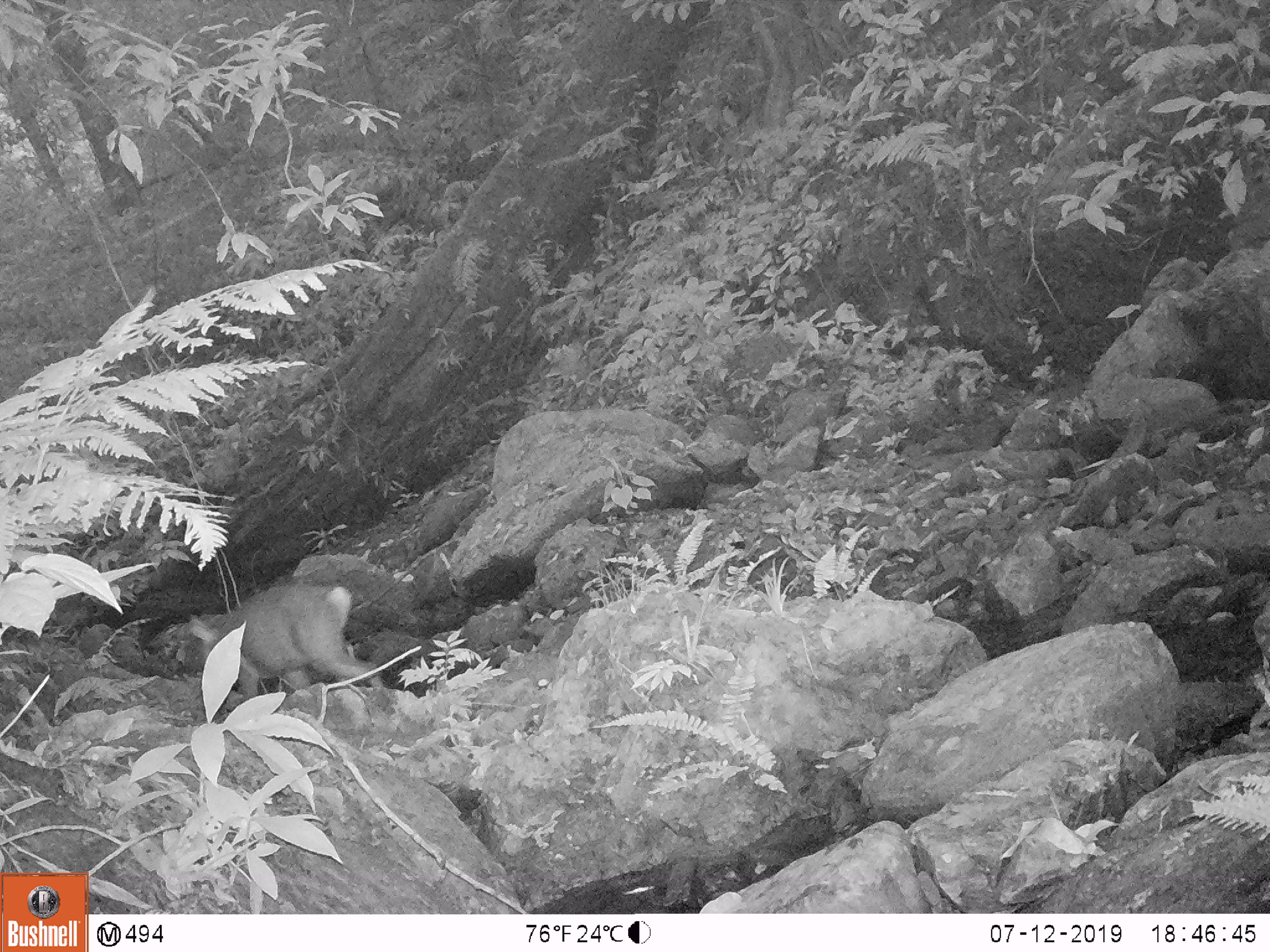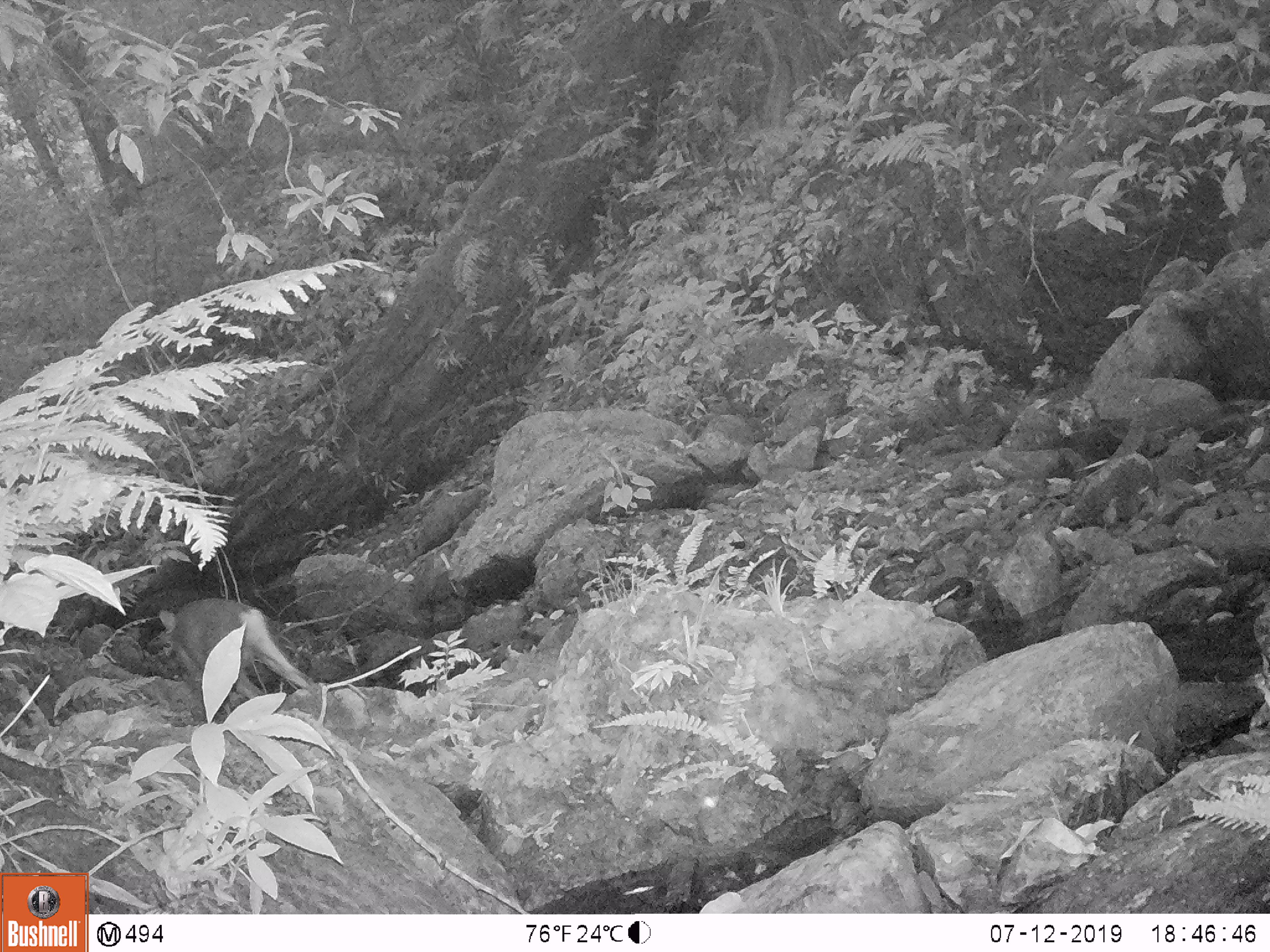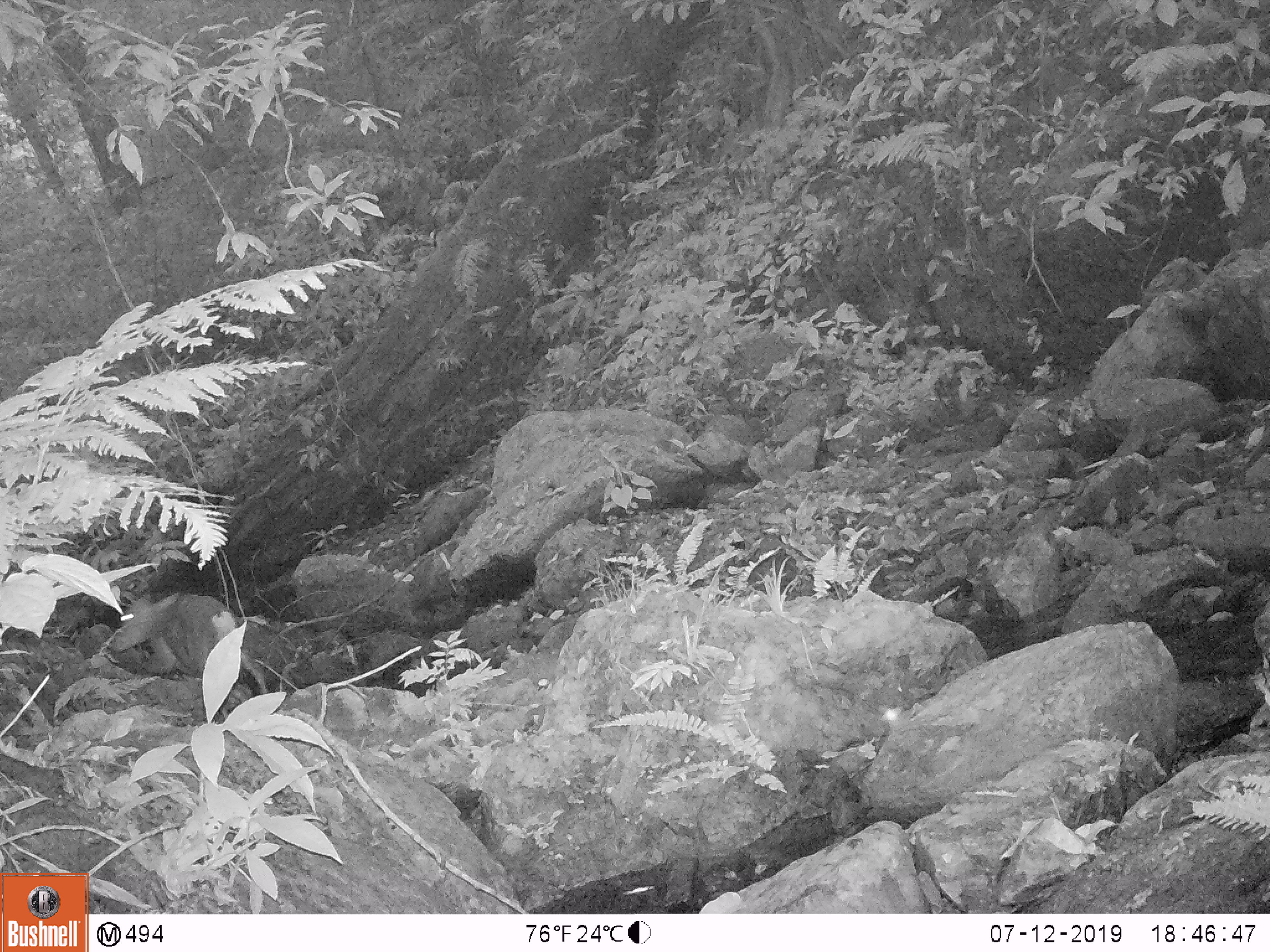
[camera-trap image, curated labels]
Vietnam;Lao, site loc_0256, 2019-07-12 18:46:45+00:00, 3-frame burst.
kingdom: Animalia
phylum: Chordata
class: Mammalia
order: Artiodactyla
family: Cervidae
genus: Muntiacus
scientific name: Muntiacus rooseveltorum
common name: roosevelt's muntjac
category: roosevelts muntjac group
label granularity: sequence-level